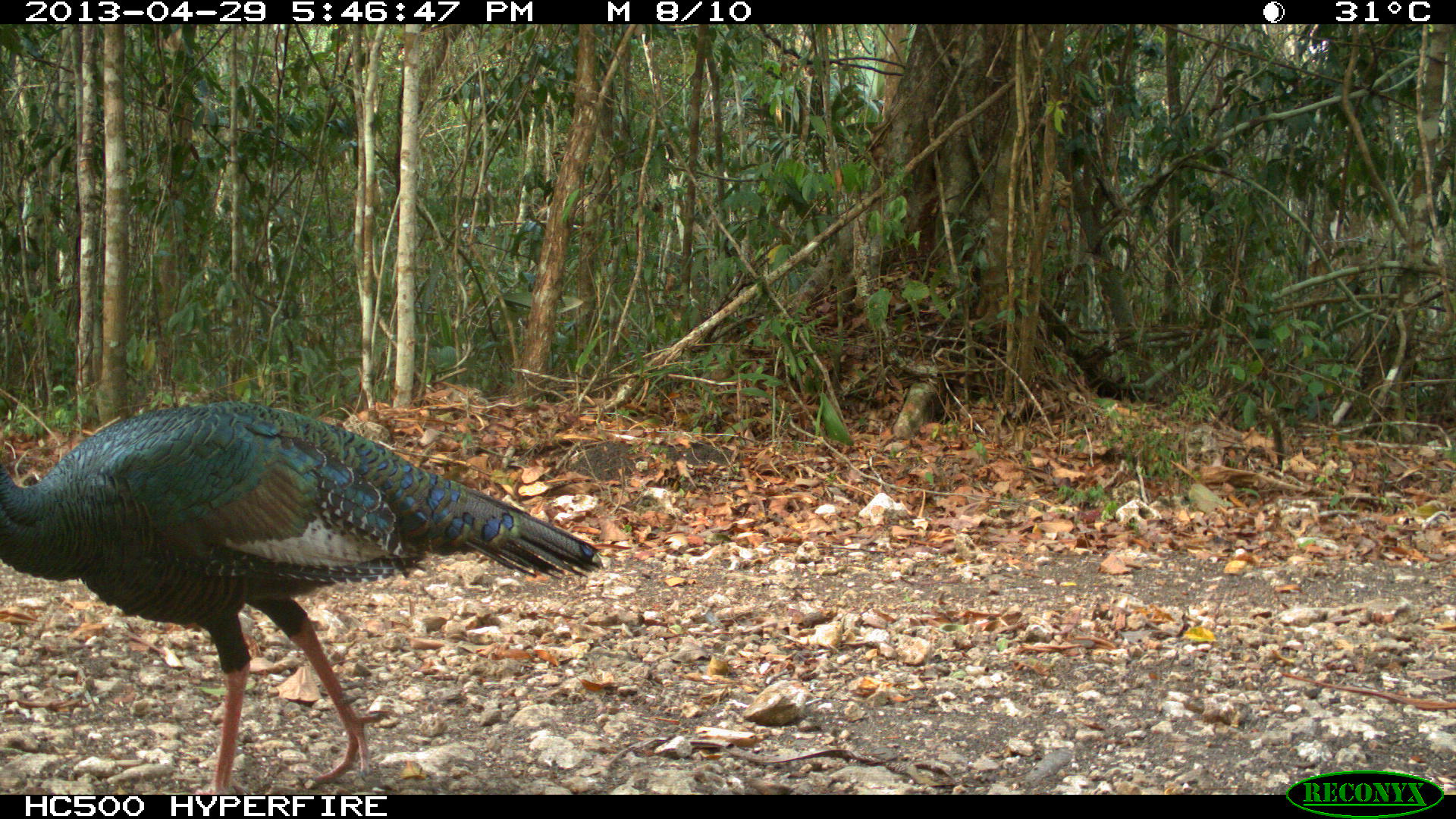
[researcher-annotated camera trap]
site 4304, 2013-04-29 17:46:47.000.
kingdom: Animalia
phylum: Chordata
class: Aves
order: Galliformes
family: Phasianidae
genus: Meleagris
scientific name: Meleagris ocellata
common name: ocellated turkey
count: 1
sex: male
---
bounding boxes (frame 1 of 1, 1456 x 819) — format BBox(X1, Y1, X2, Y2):
meleagris ocellata: BBox(0, 398, 606, 794)